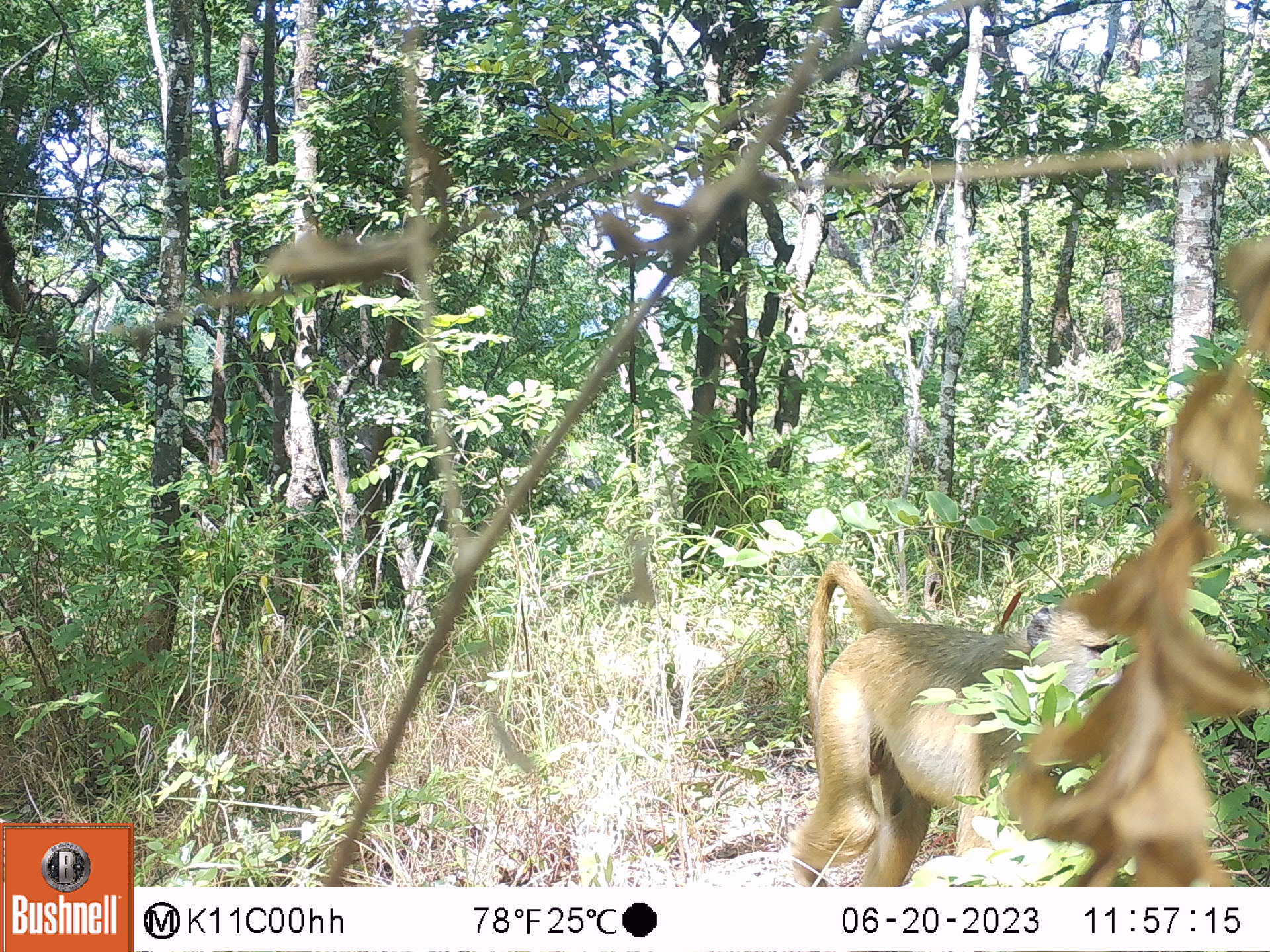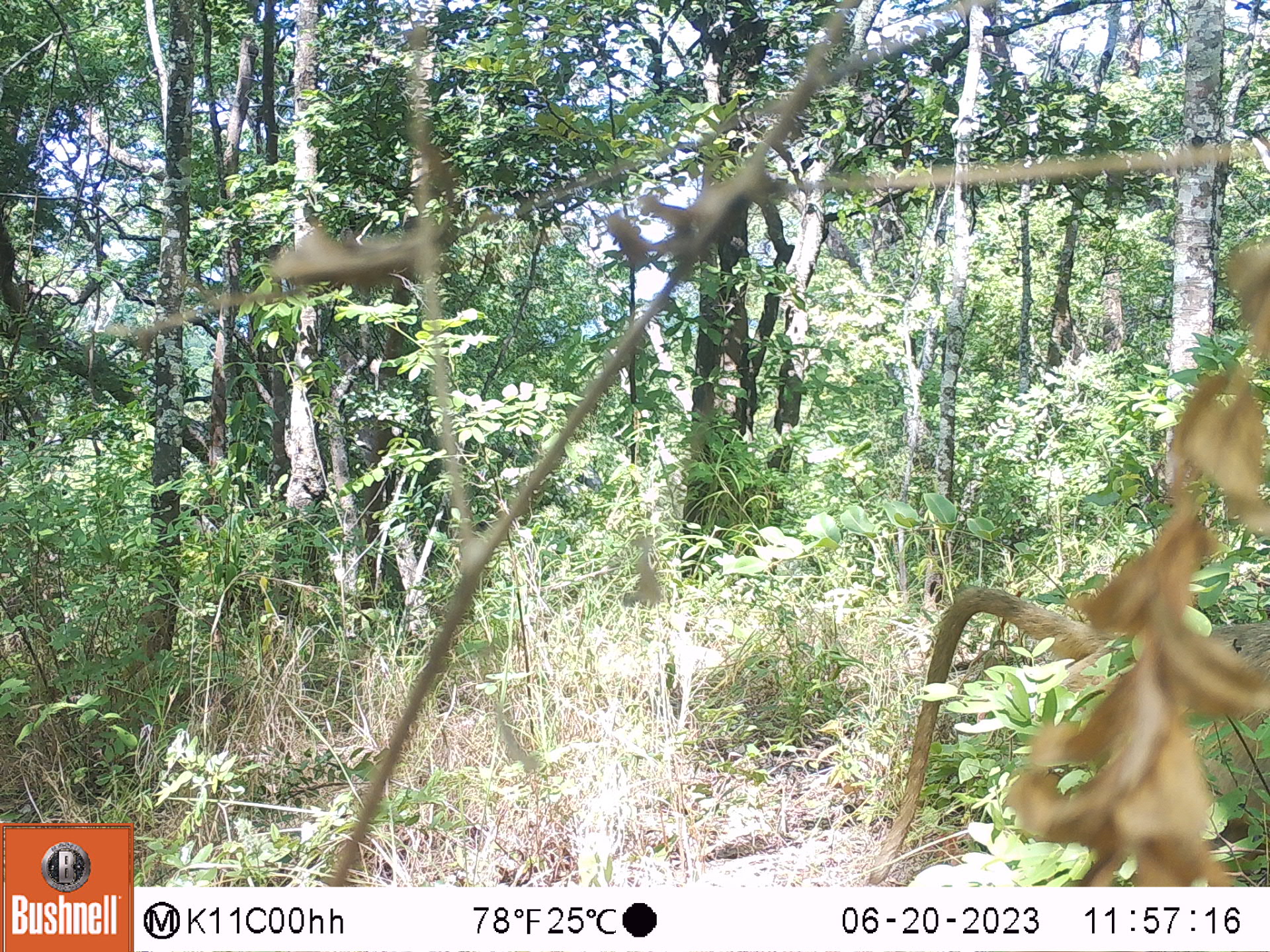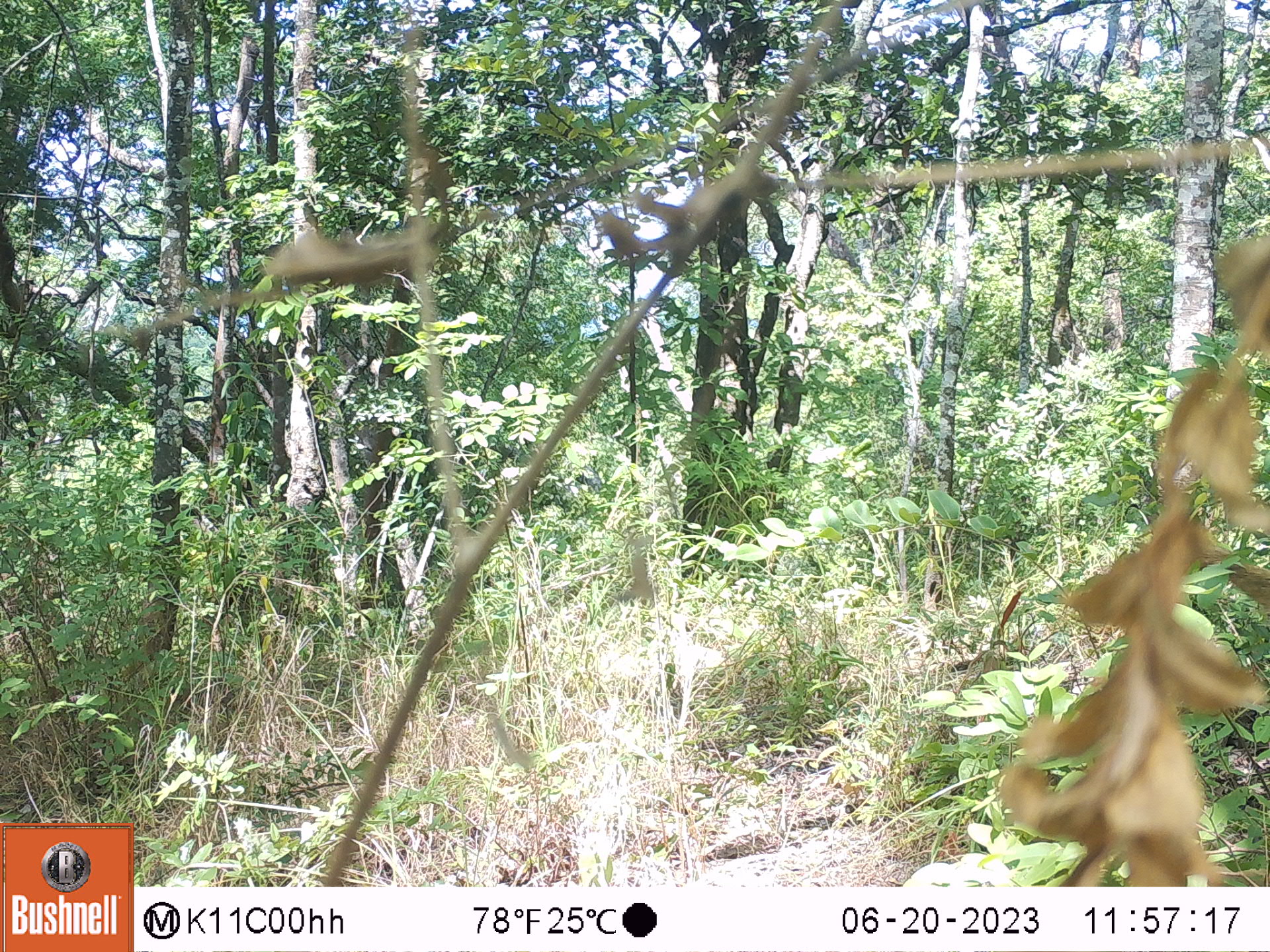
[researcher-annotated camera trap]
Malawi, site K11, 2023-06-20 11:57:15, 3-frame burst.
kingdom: Animalia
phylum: Chordata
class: Mammalia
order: Primates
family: Cercopithecidae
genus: Papio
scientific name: Papio cynocephalus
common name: yellow baboon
Yellow baboon (Papio cynocephalus), count 1.